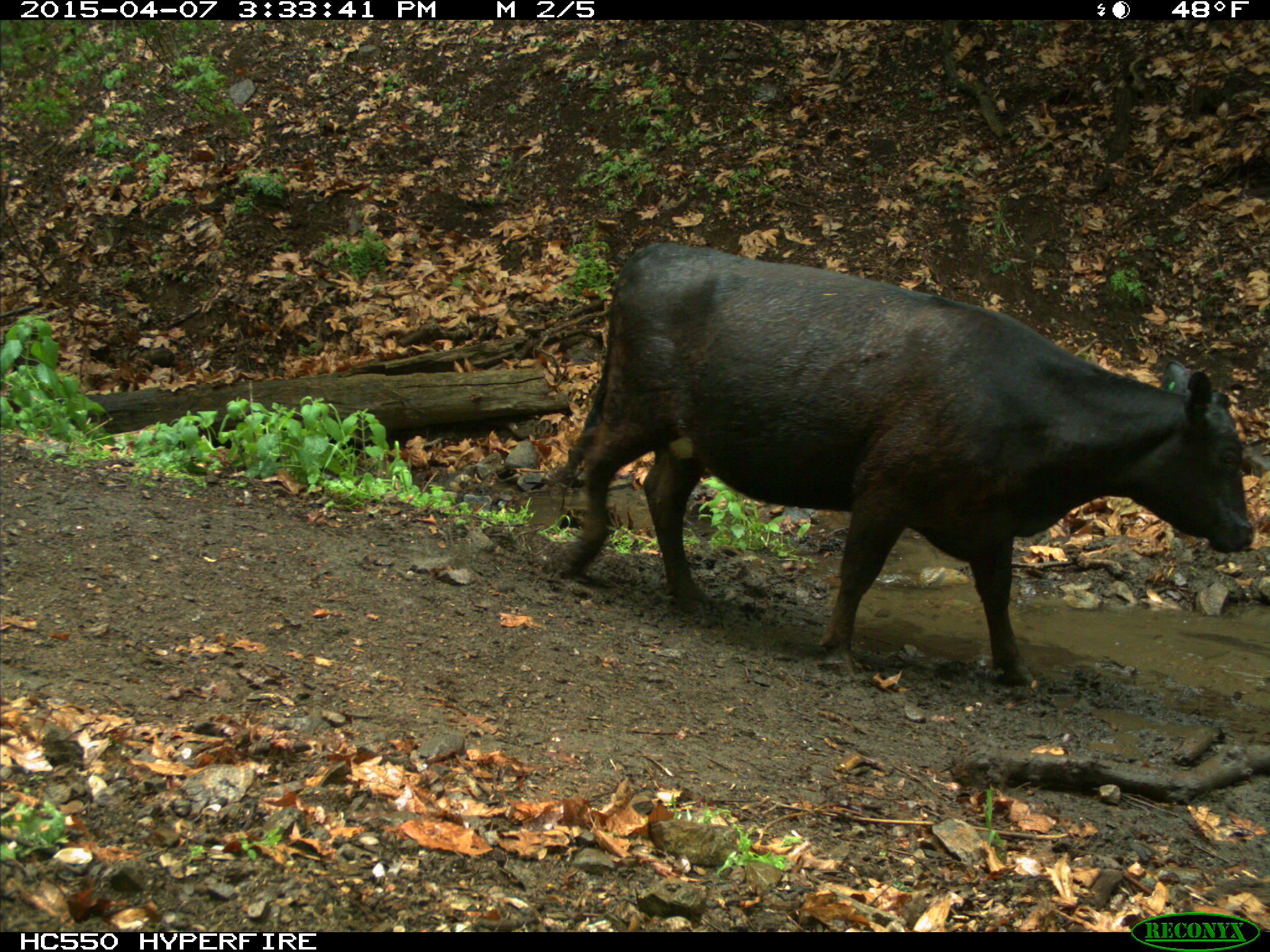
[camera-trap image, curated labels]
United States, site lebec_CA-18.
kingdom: Animalia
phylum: Chordata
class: Mammalia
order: Artiodactyla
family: Bovidae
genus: Bos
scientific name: Bos taurus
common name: domestic cow